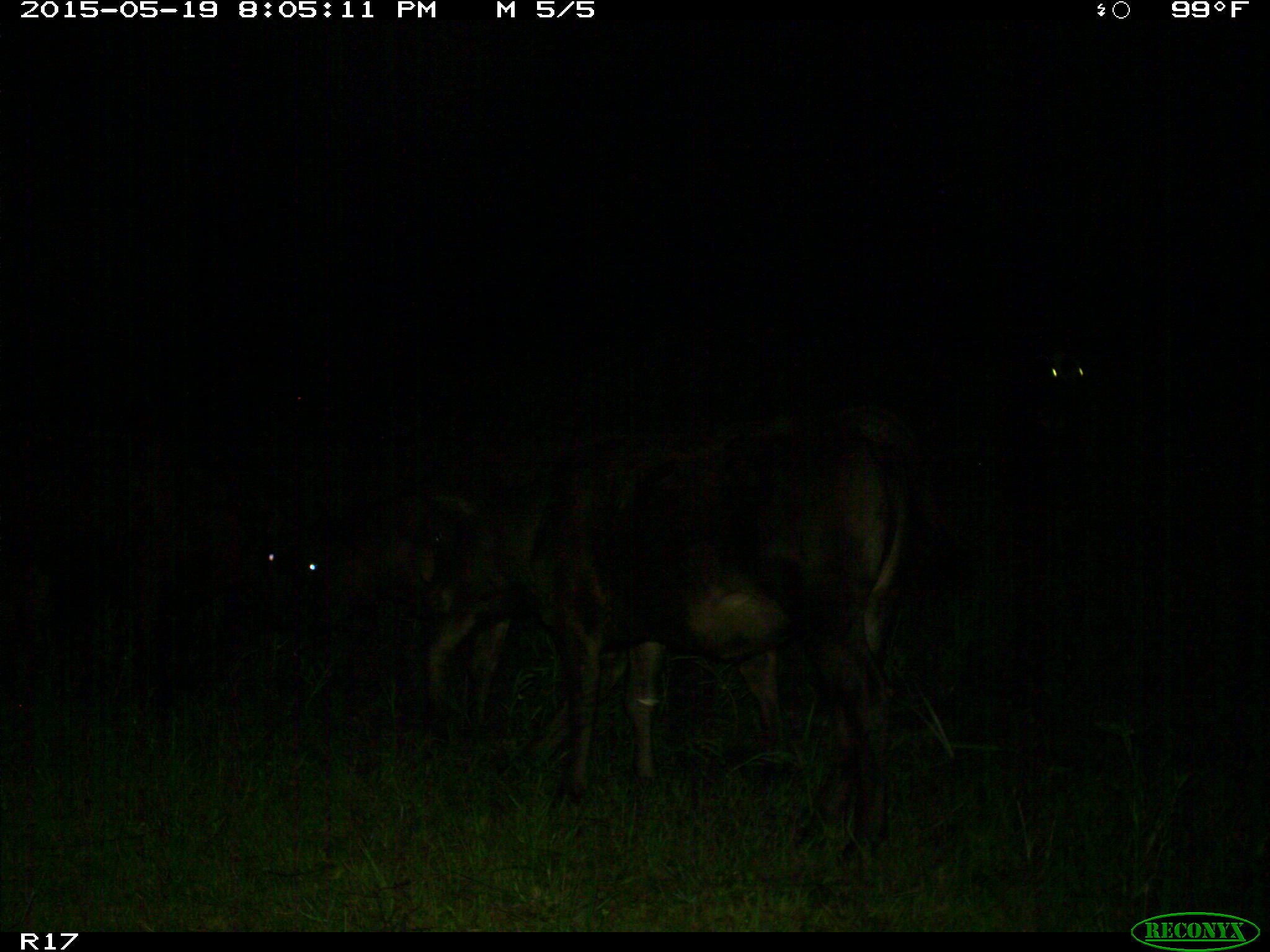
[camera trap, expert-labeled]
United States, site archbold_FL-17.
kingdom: Animalia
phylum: Chordata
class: Mammalia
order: Artiodactyla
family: Bovidae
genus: Bos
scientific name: Bos taurus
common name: domestic cow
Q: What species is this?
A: Bos taurus (domestic cow).